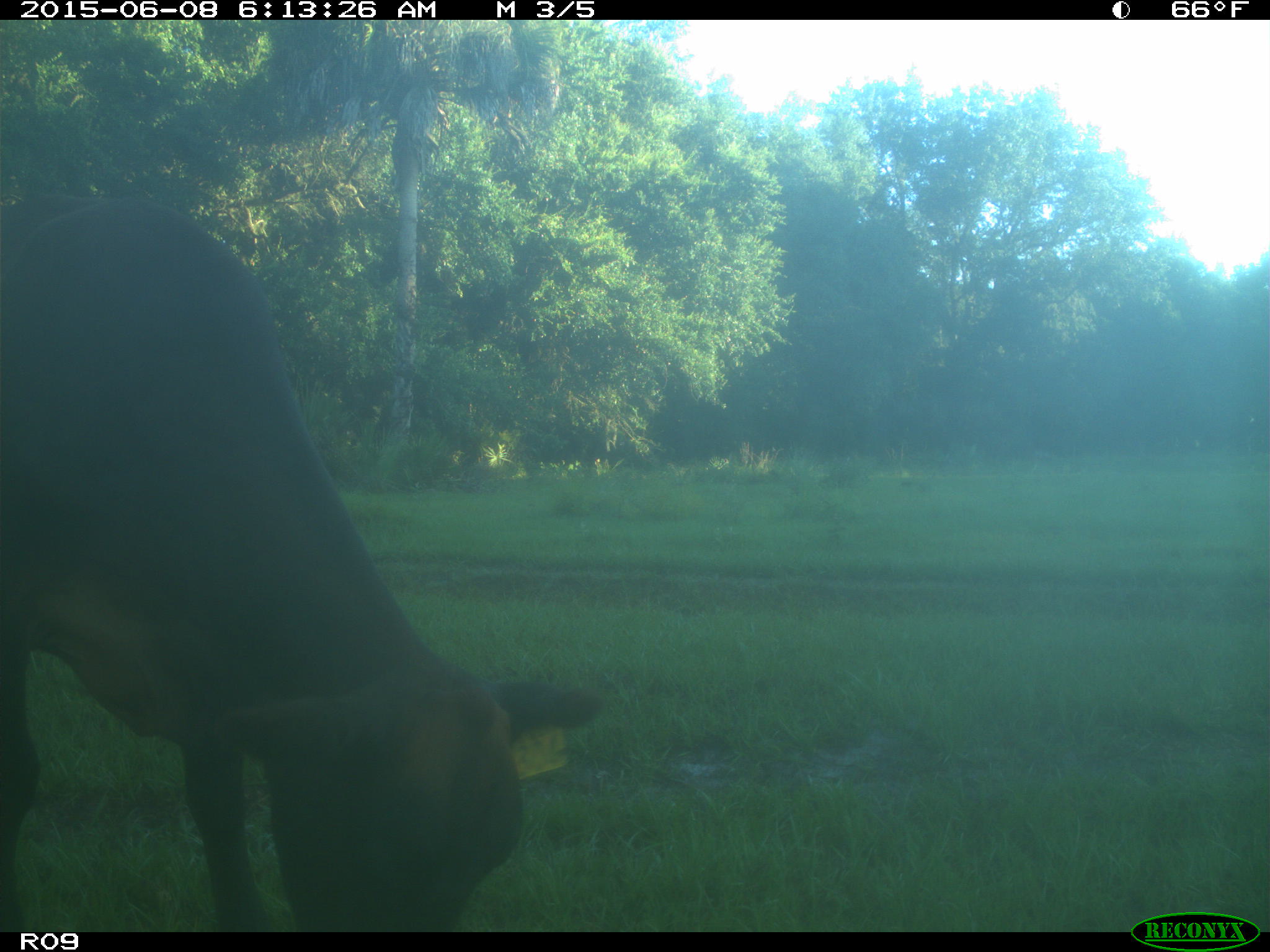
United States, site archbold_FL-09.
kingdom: Animalia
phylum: Chordata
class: Mammalia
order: Artiodactyla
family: Bovidae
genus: Bos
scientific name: Bos taurus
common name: domestic cow